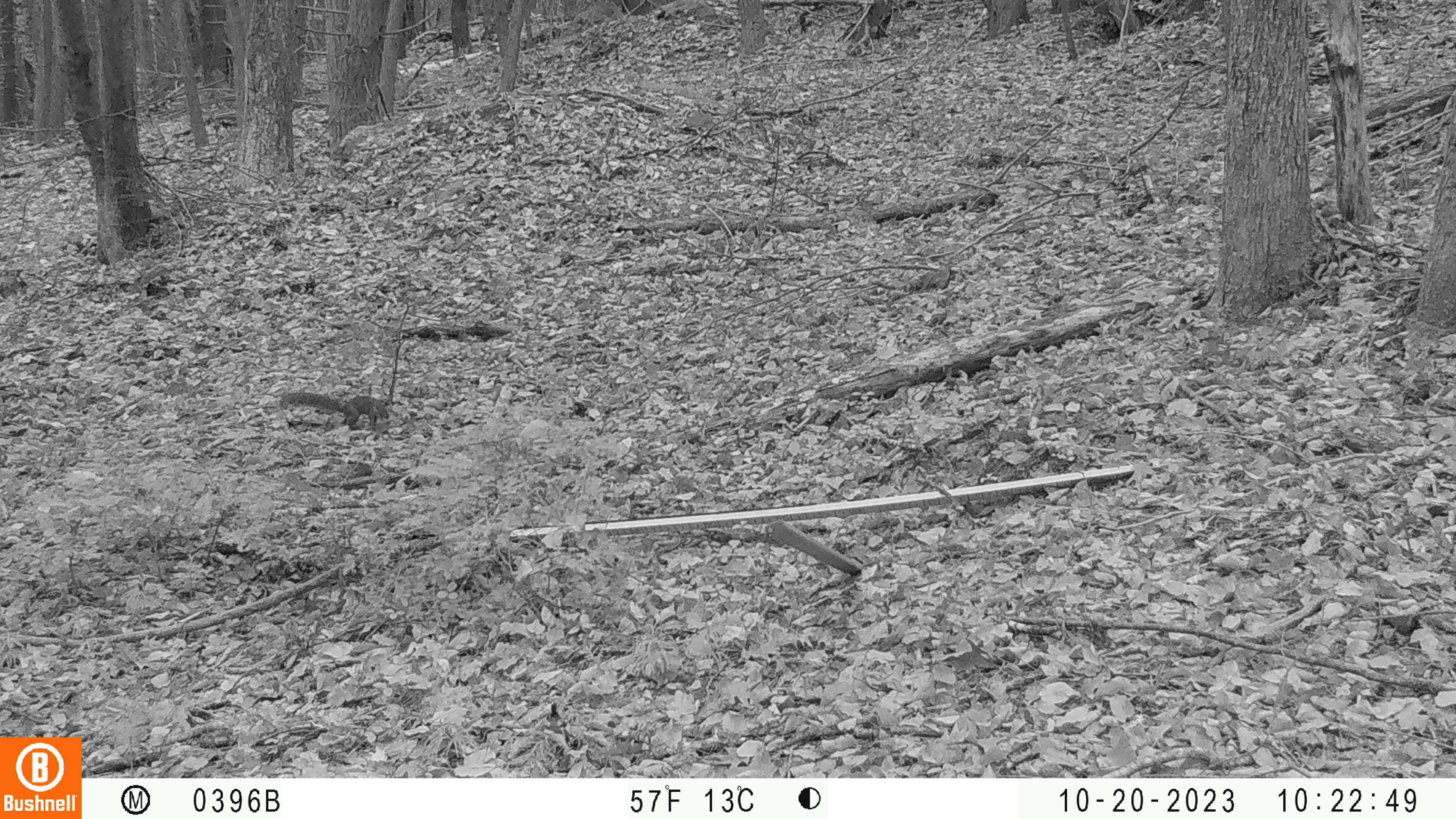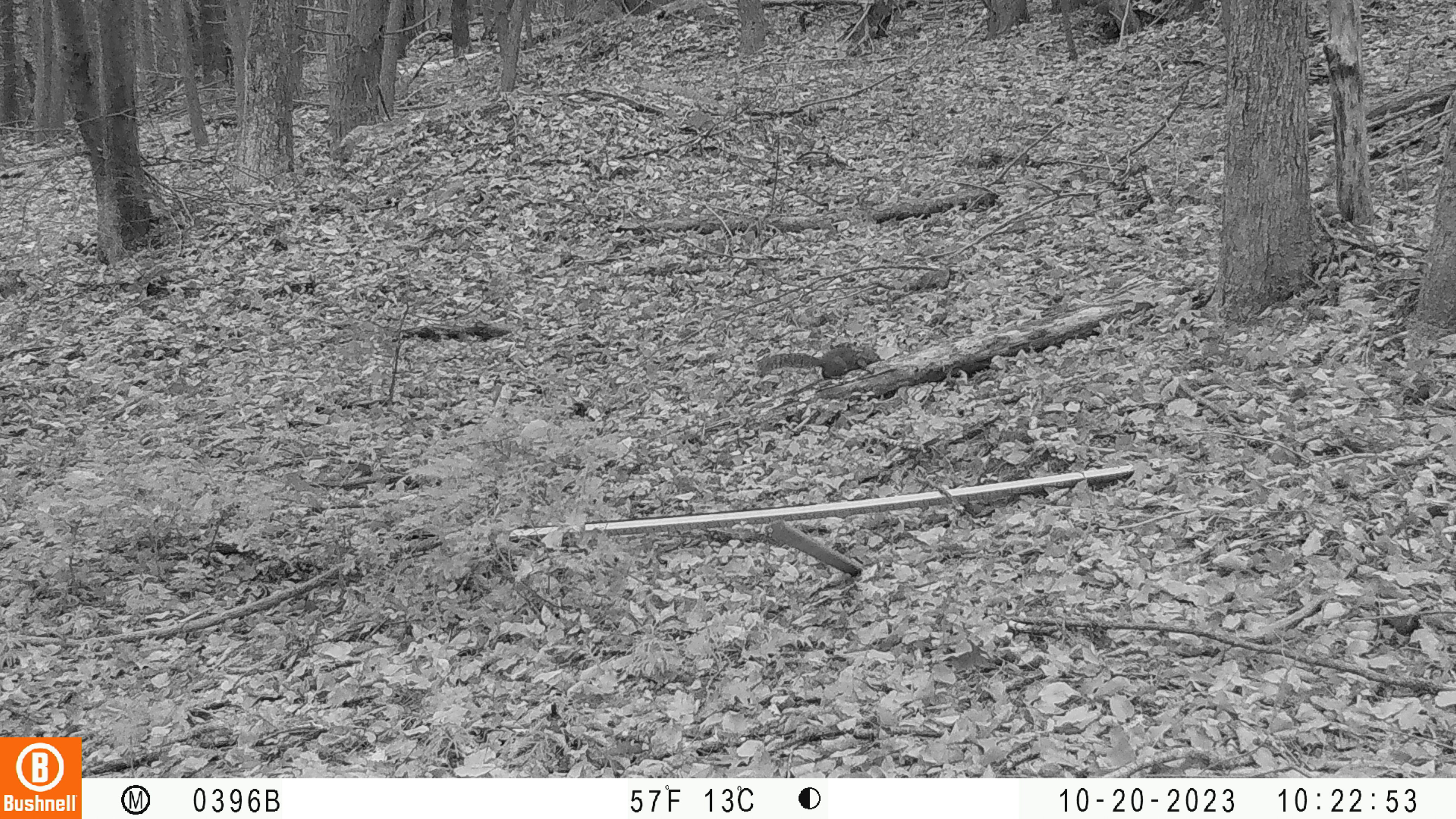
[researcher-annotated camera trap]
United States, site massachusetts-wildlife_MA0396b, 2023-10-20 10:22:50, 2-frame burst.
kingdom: Animalia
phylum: Chordata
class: Mammalia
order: Rodentia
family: Sciuridae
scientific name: Sciuridae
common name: squirrel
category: squirrel sp.